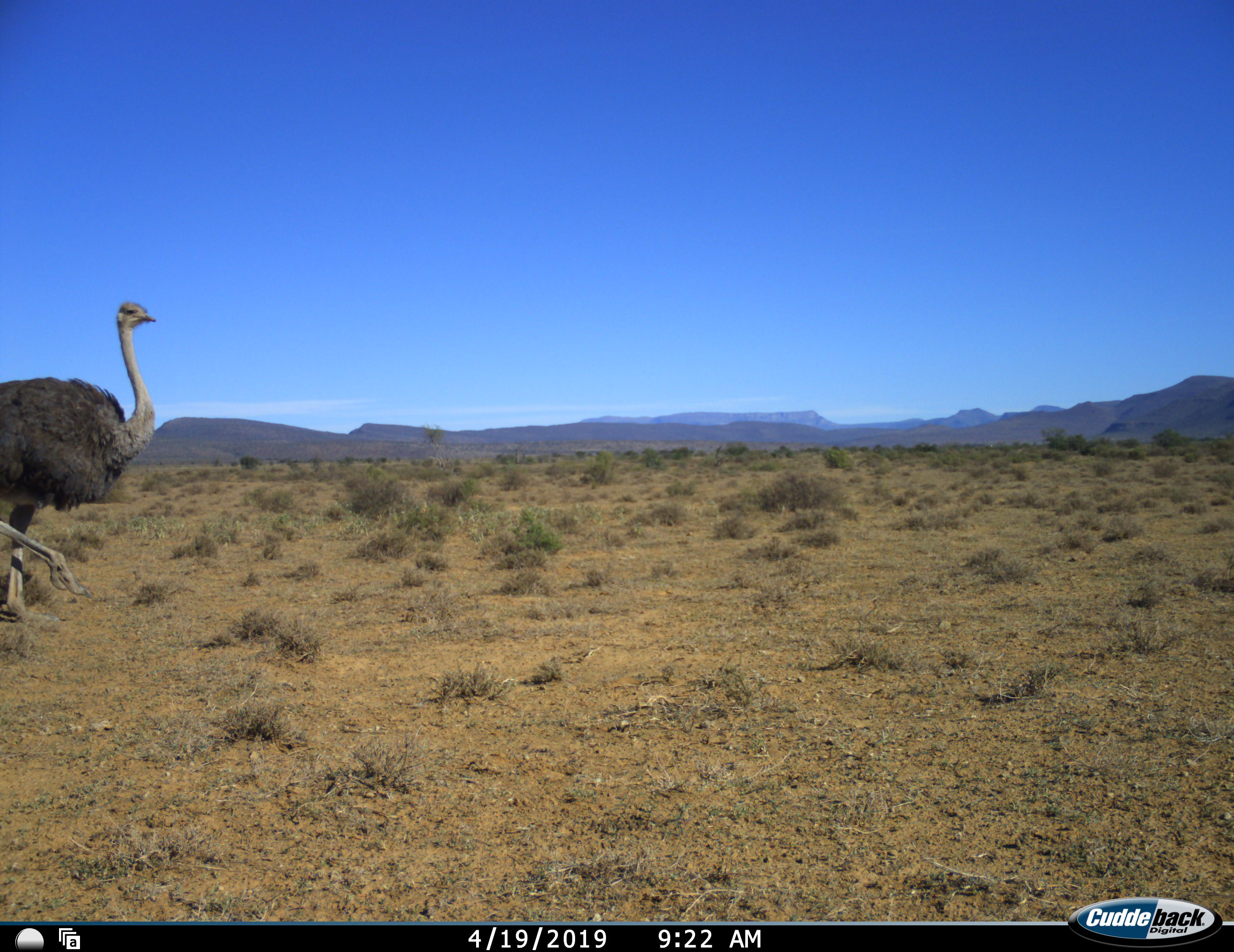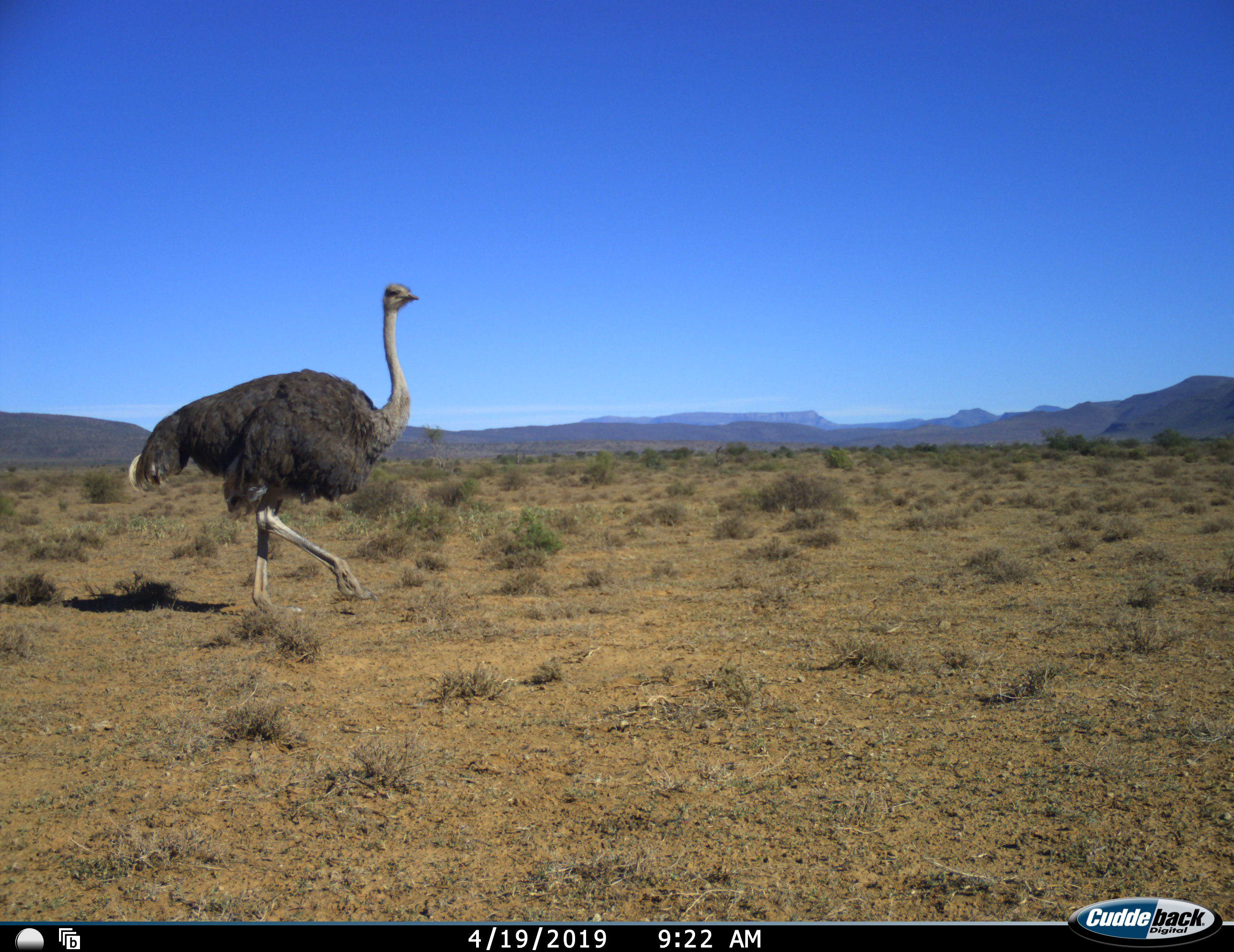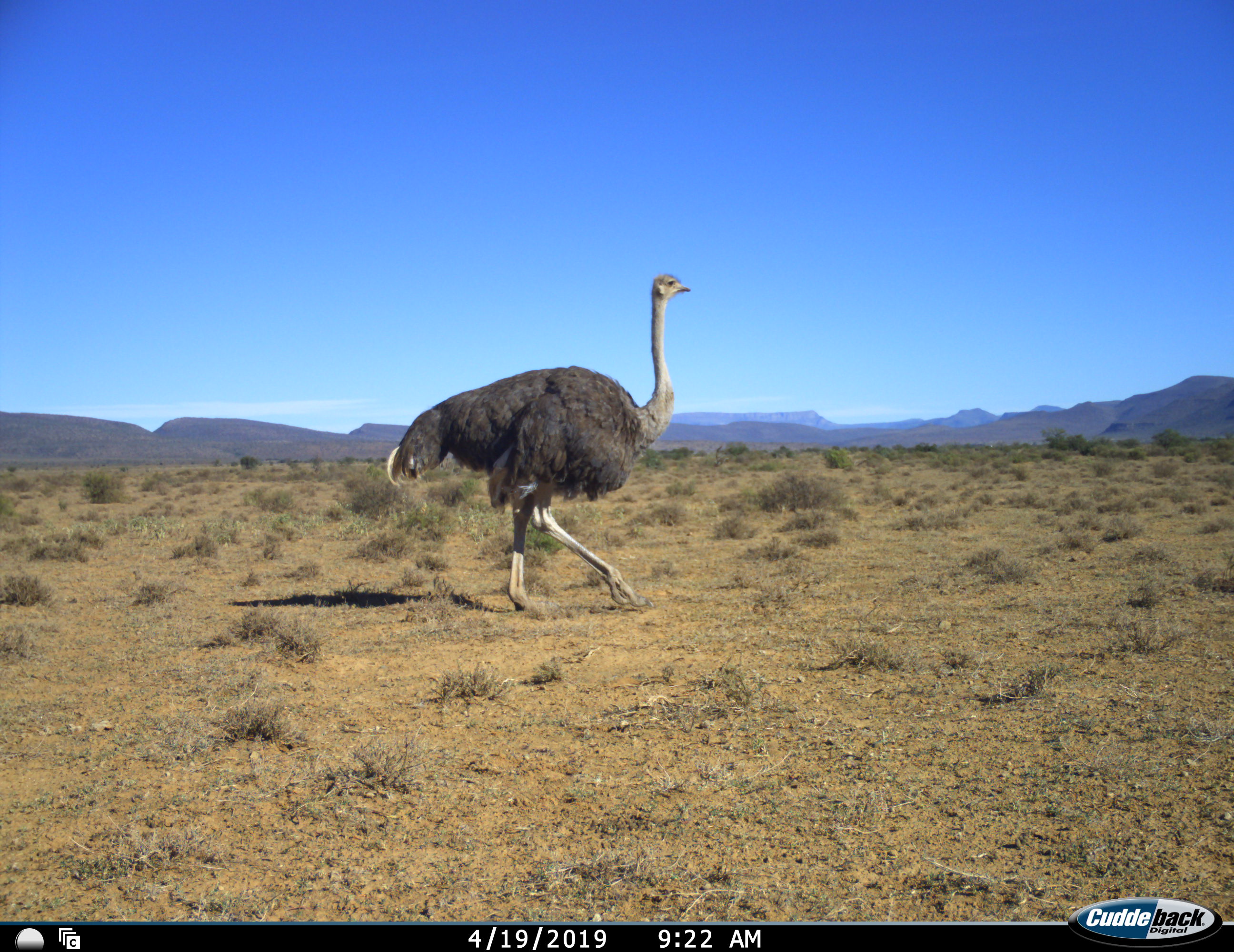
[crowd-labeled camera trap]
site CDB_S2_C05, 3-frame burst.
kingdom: Animalia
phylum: Chordata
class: Aves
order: Struthioniformes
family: Struthionidae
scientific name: Struthionidae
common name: ostrich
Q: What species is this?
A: Ostrich (Struthionidae).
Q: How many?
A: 1.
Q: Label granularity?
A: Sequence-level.